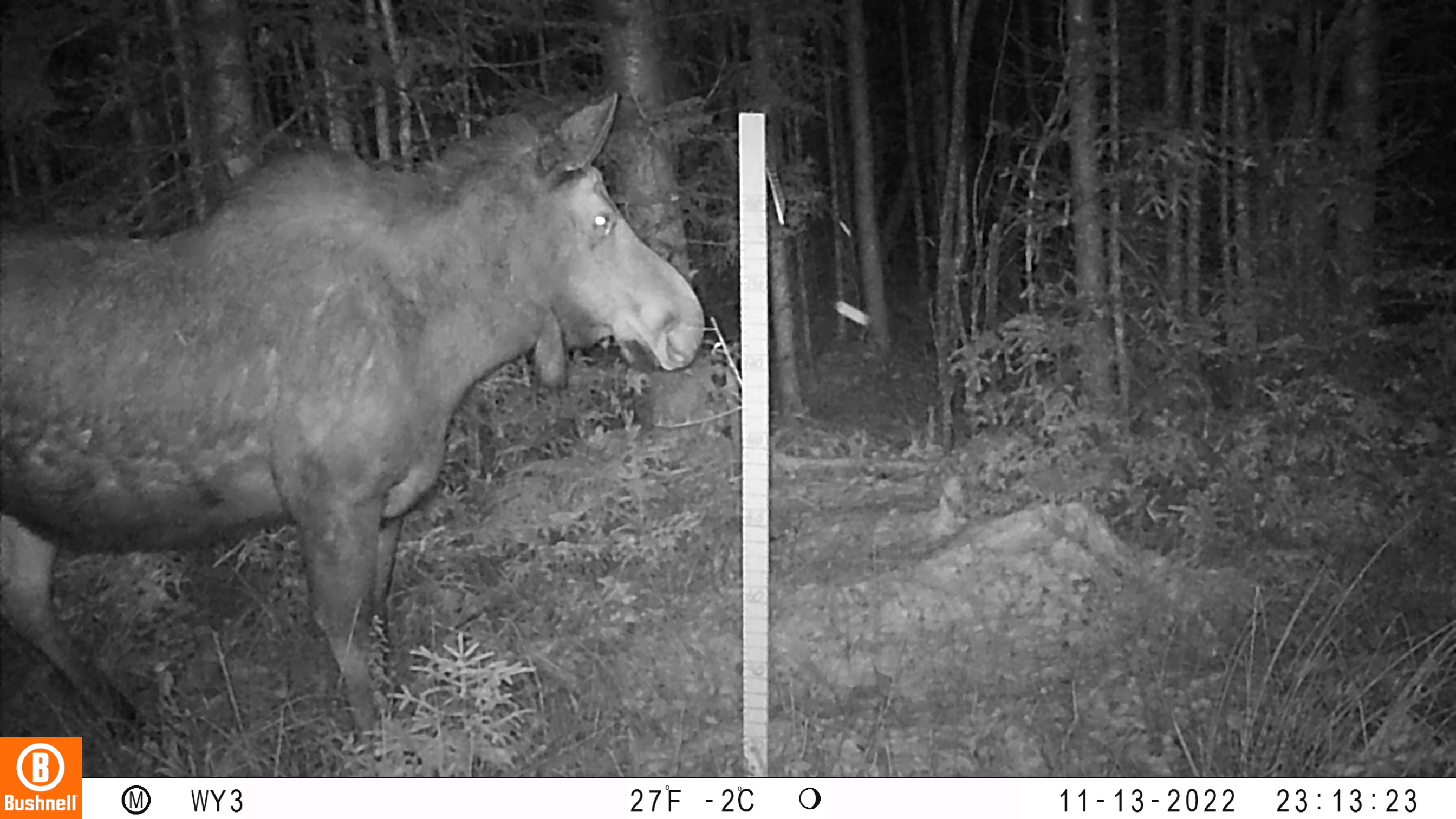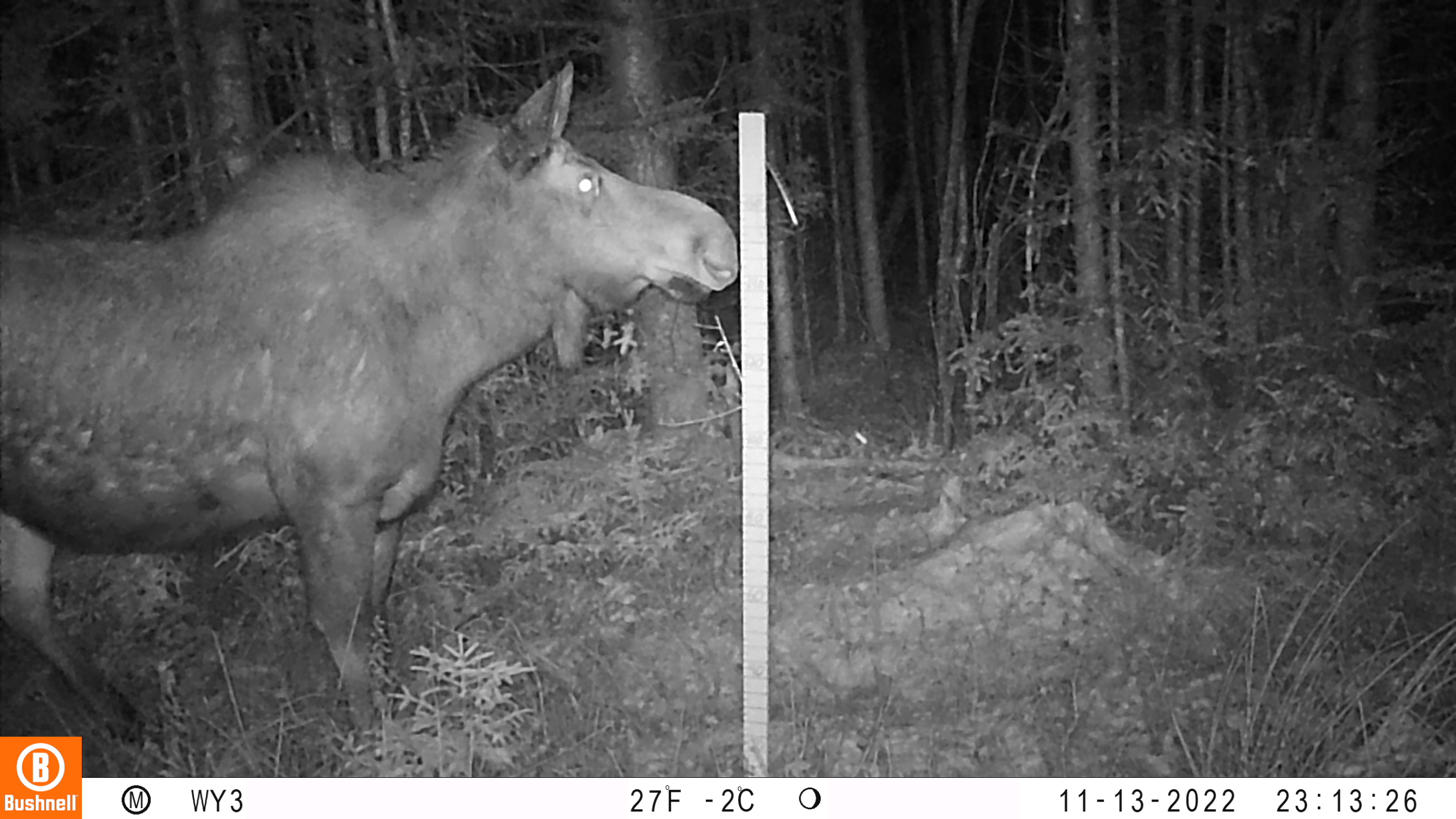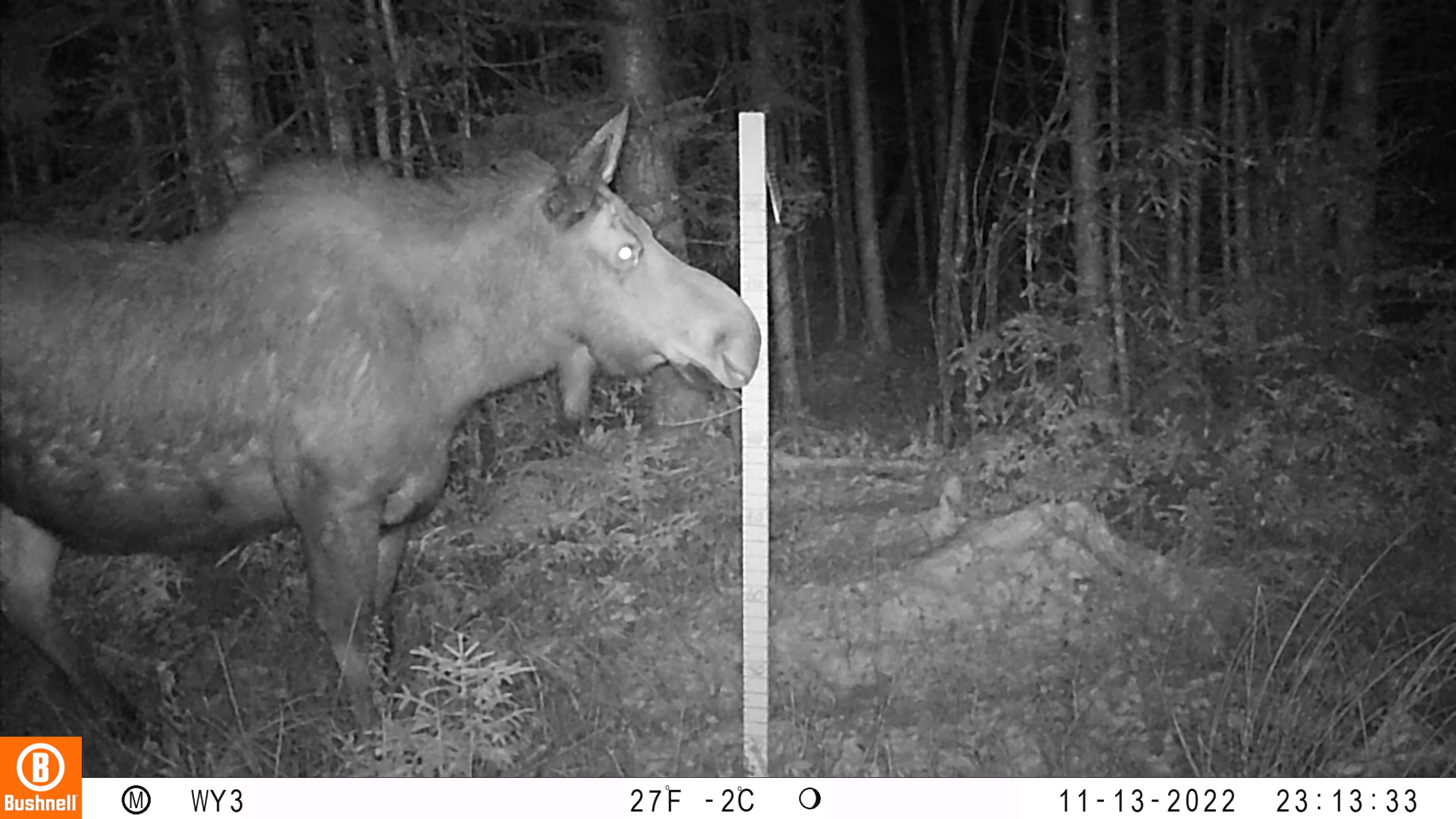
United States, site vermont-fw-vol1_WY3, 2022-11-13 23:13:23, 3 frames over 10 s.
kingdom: Animalia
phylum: Chordata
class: Mammalia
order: Artiodactyla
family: Cervidae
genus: Alces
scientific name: Alces alces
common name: moose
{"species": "moose (Alces alces)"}